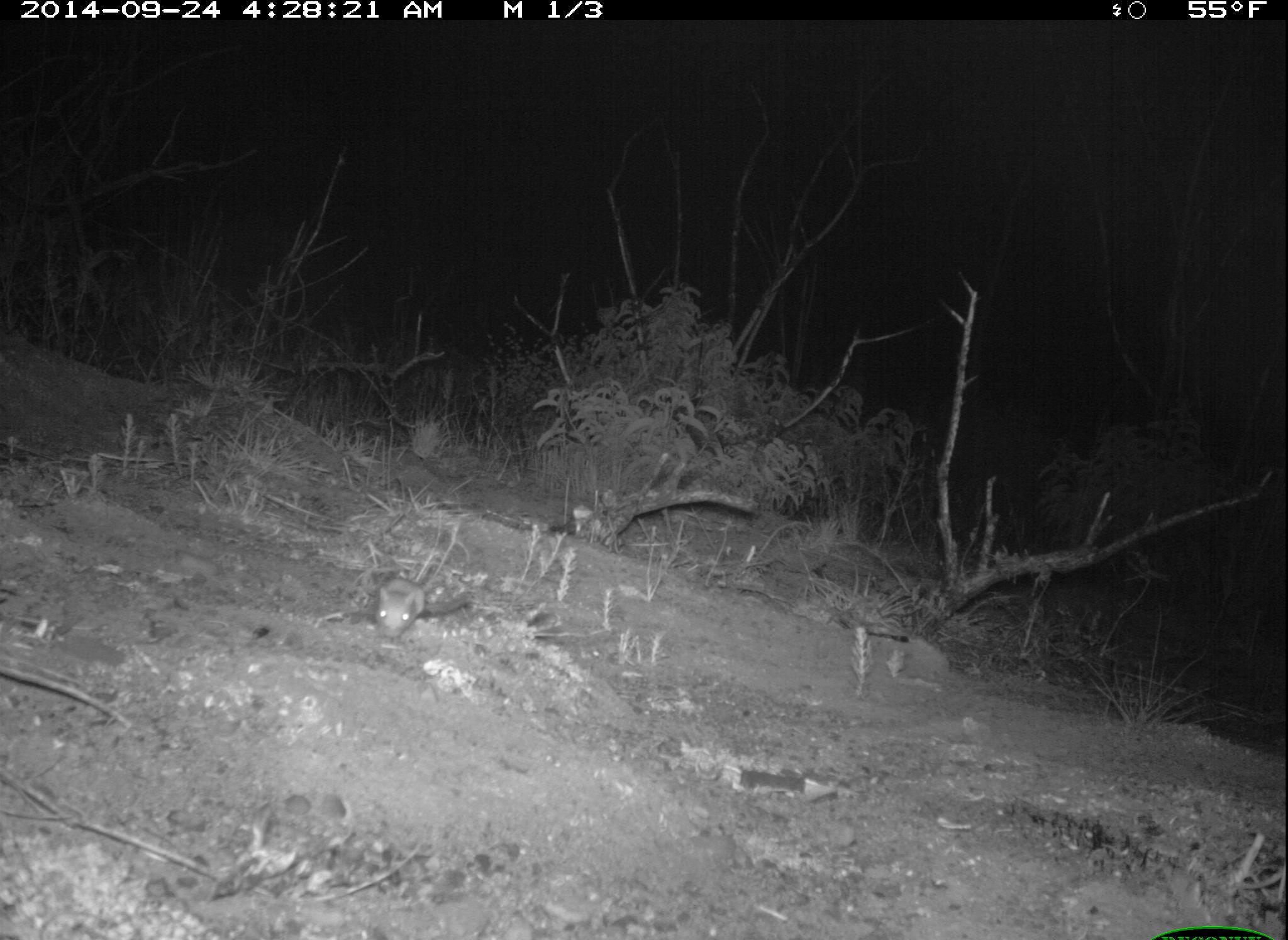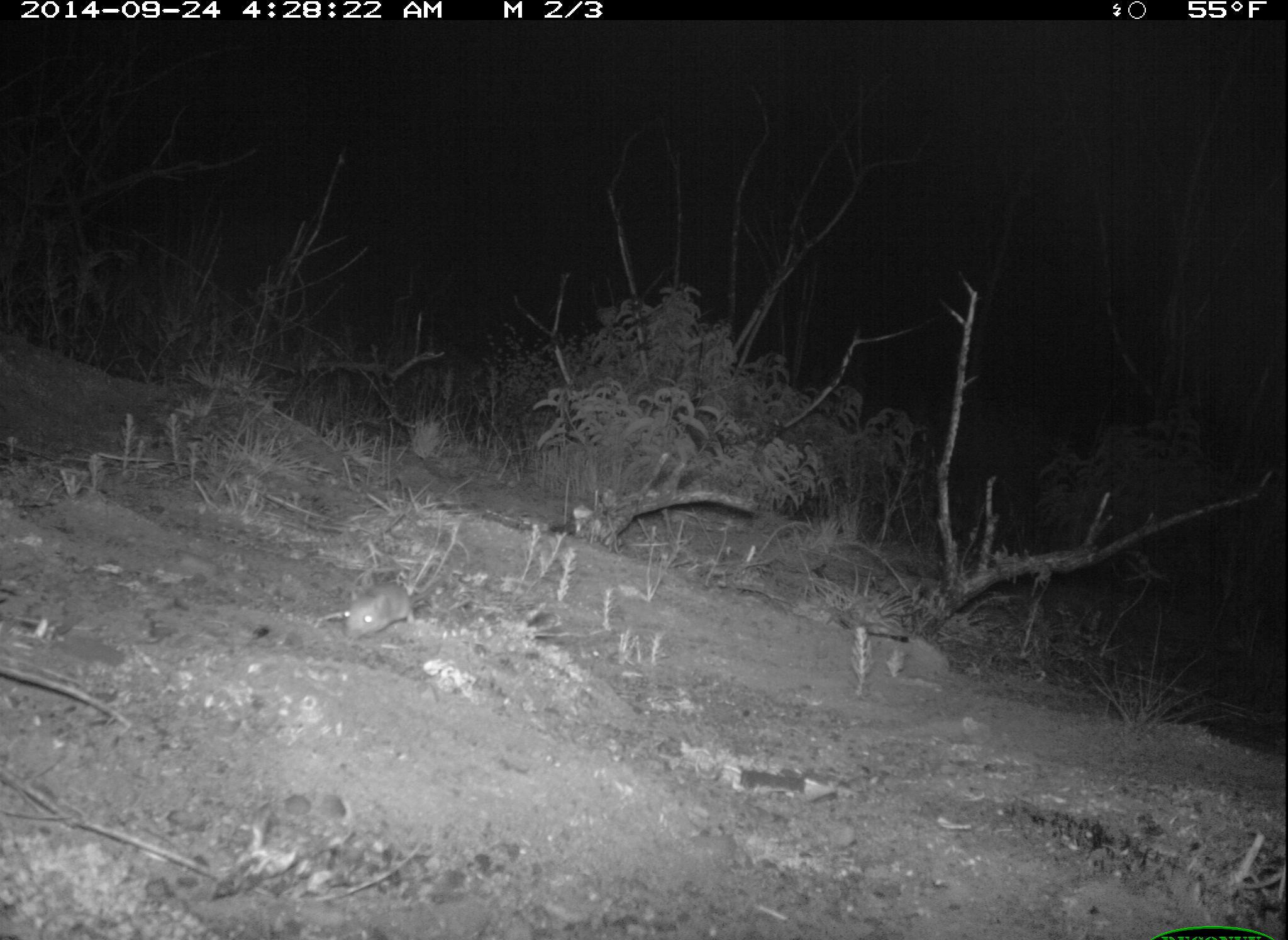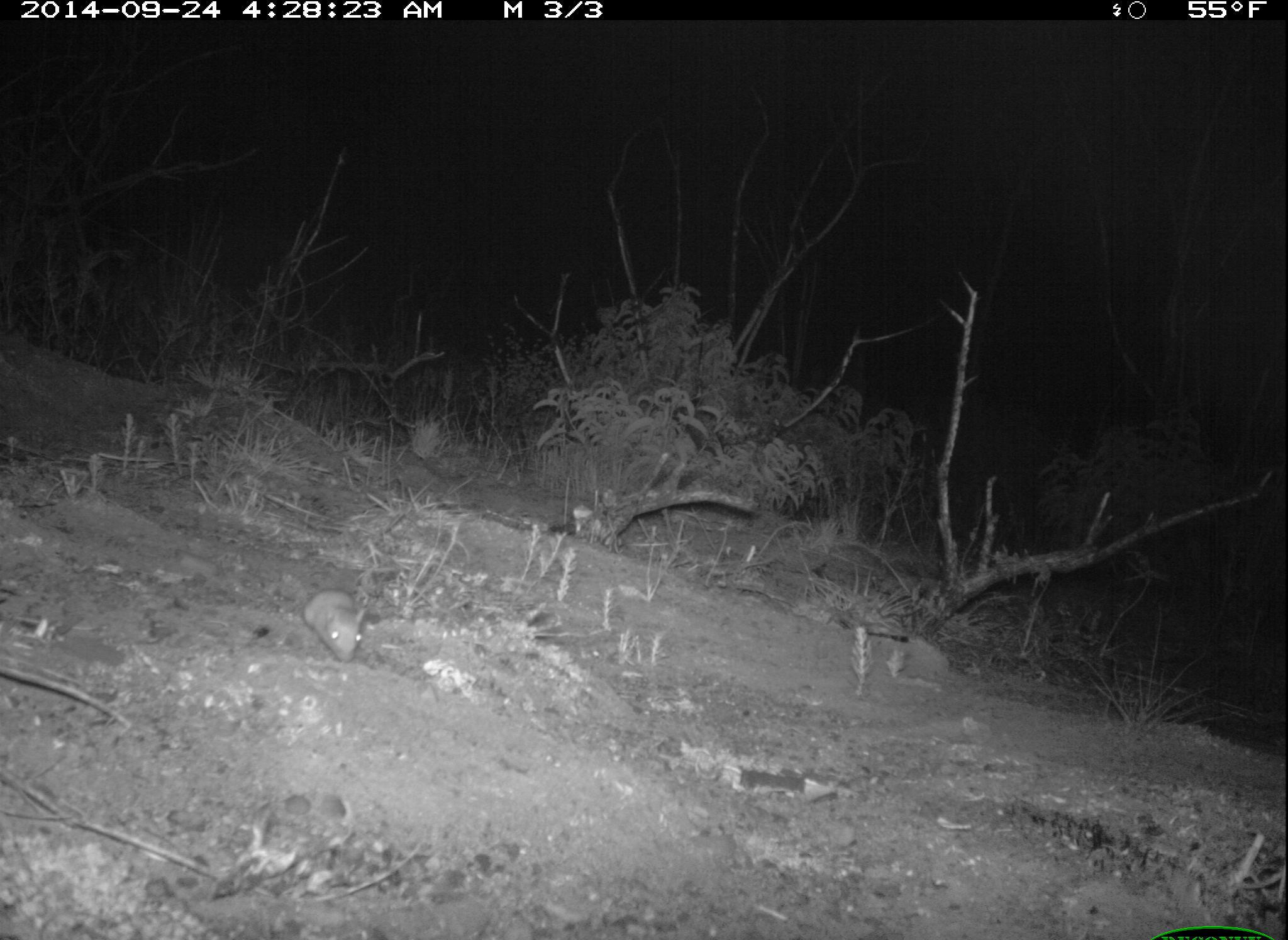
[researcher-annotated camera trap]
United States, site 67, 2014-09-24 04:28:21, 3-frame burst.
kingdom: Animalia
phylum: Chordata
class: Mammalia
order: Rodentia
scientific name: Rodentia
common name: rodent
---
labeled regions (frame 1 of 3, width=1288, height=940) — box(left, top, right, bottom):
rodent: box(375, 577, 471, 640)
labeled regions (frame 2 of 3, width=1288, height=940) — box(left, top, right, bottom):
rodent: box(343, 564, 454, 643)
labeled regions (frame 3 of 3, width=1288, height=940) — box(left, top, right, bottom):
rodent: box(303, 589, 367, 663)